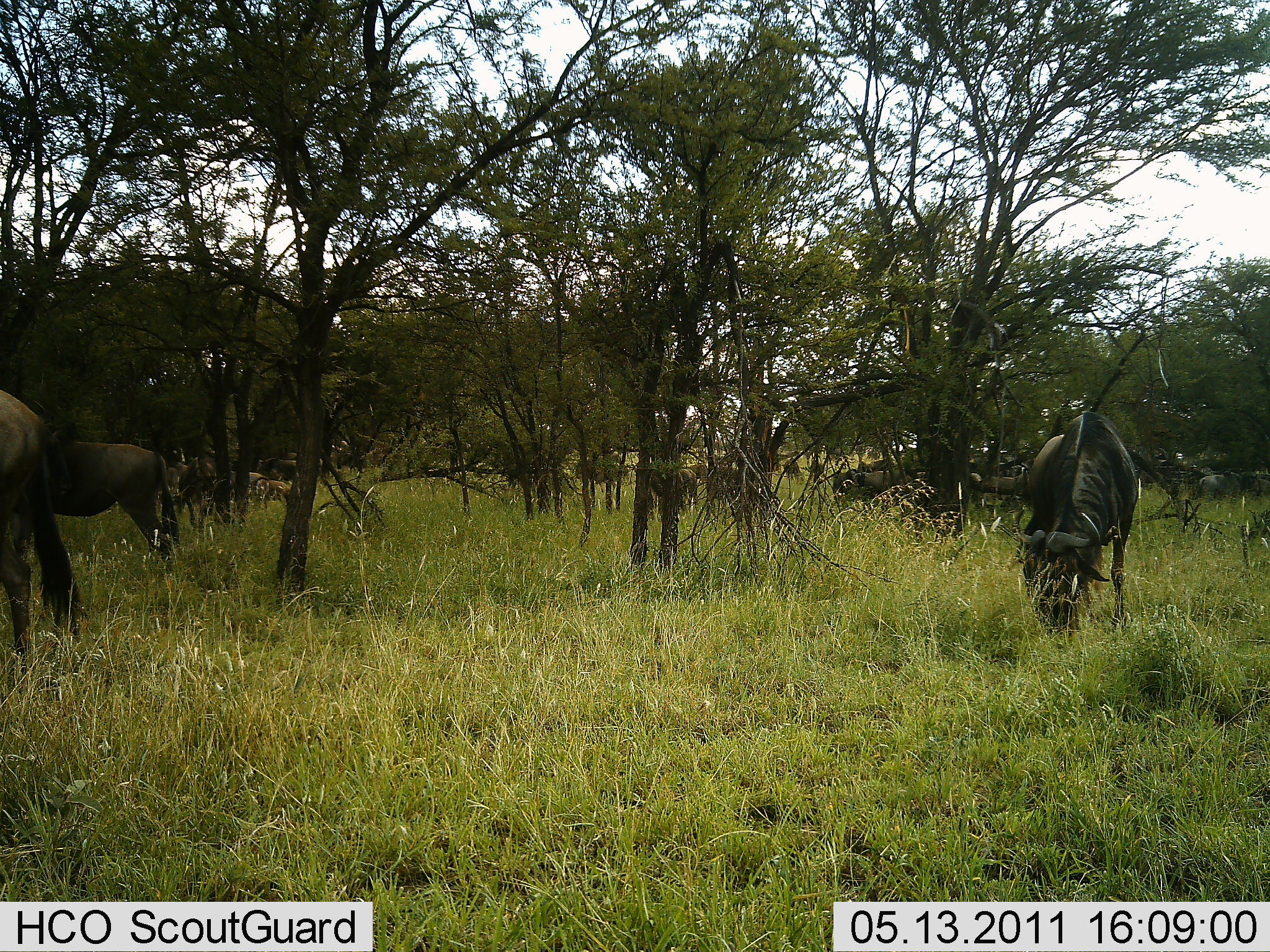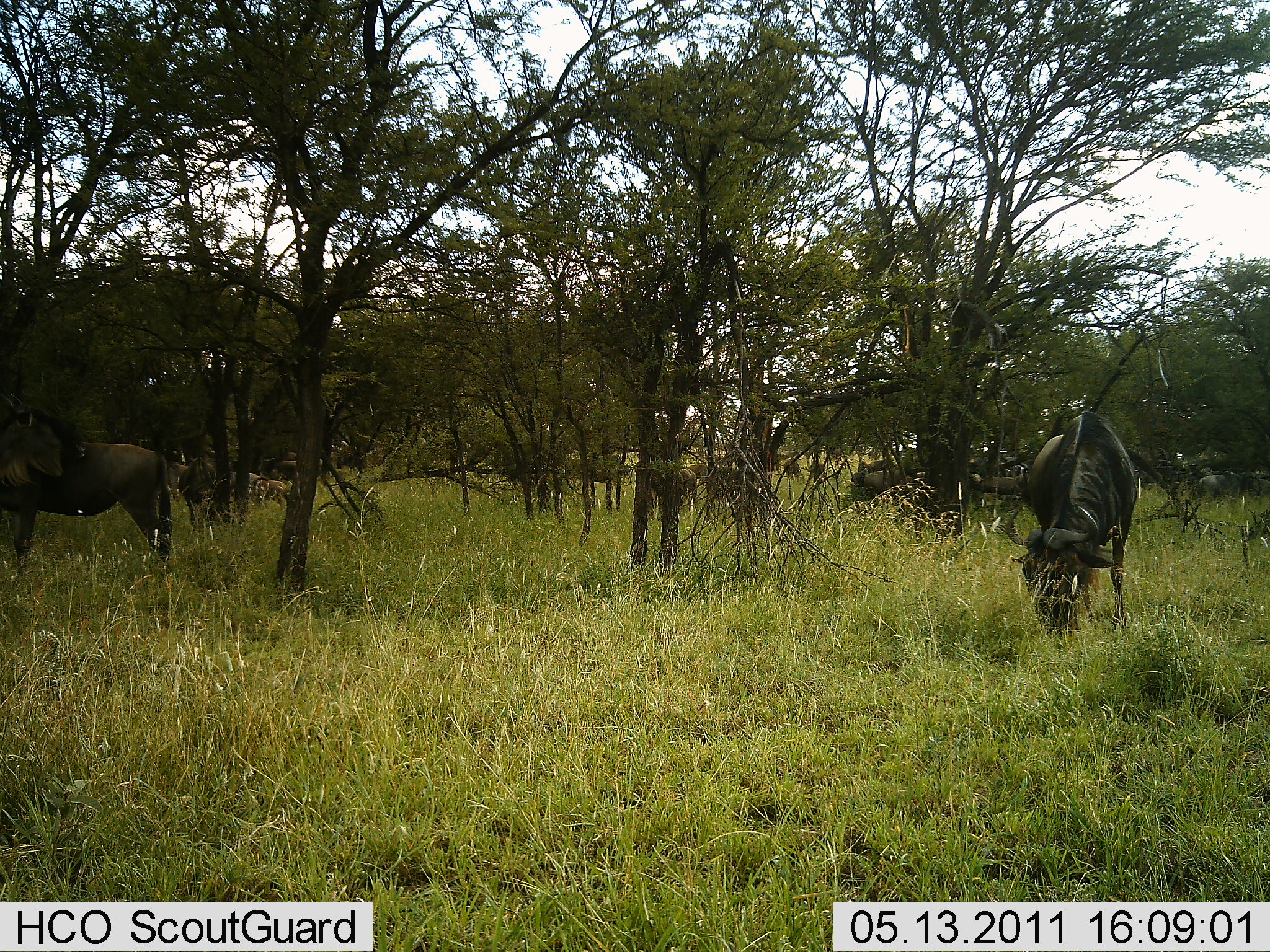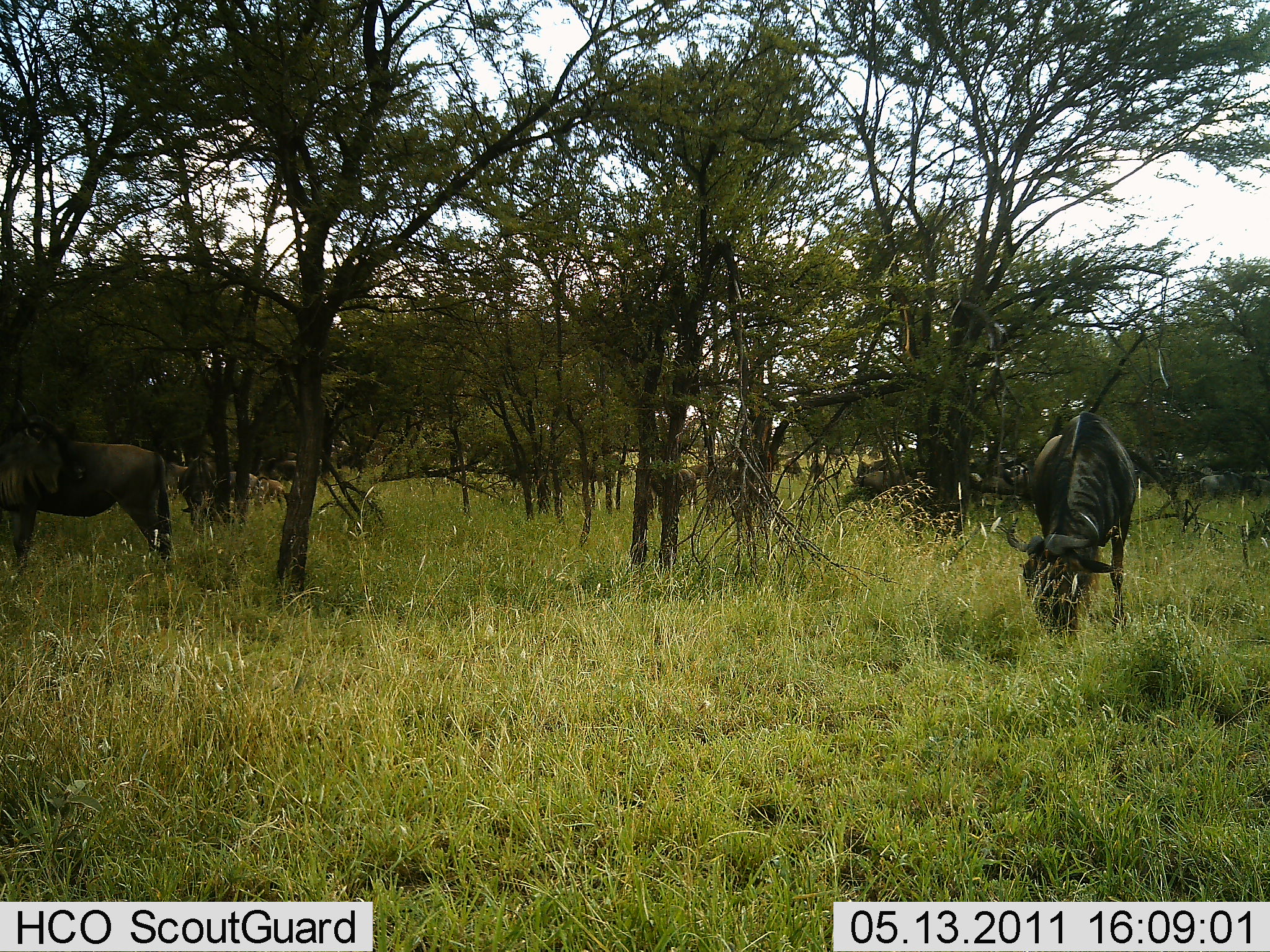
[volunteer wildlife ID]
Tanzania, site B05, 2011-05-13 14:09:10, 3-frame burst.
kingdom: Animalia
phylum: Chordata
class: Mammalia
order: Artiodactyla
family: Bovidae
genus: Connochaetes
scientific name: Connochaetes taurinus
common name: blue wildebeest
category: wildebeest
Wildebeest (blue wildebeest) (Connochaetes taurinus), count 11-50. Behavior (volunteer vote fractions): standing 70%, resting 0%, moving 50%, interacting 0%. Young present (vote fraction): 0%. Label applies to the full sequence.